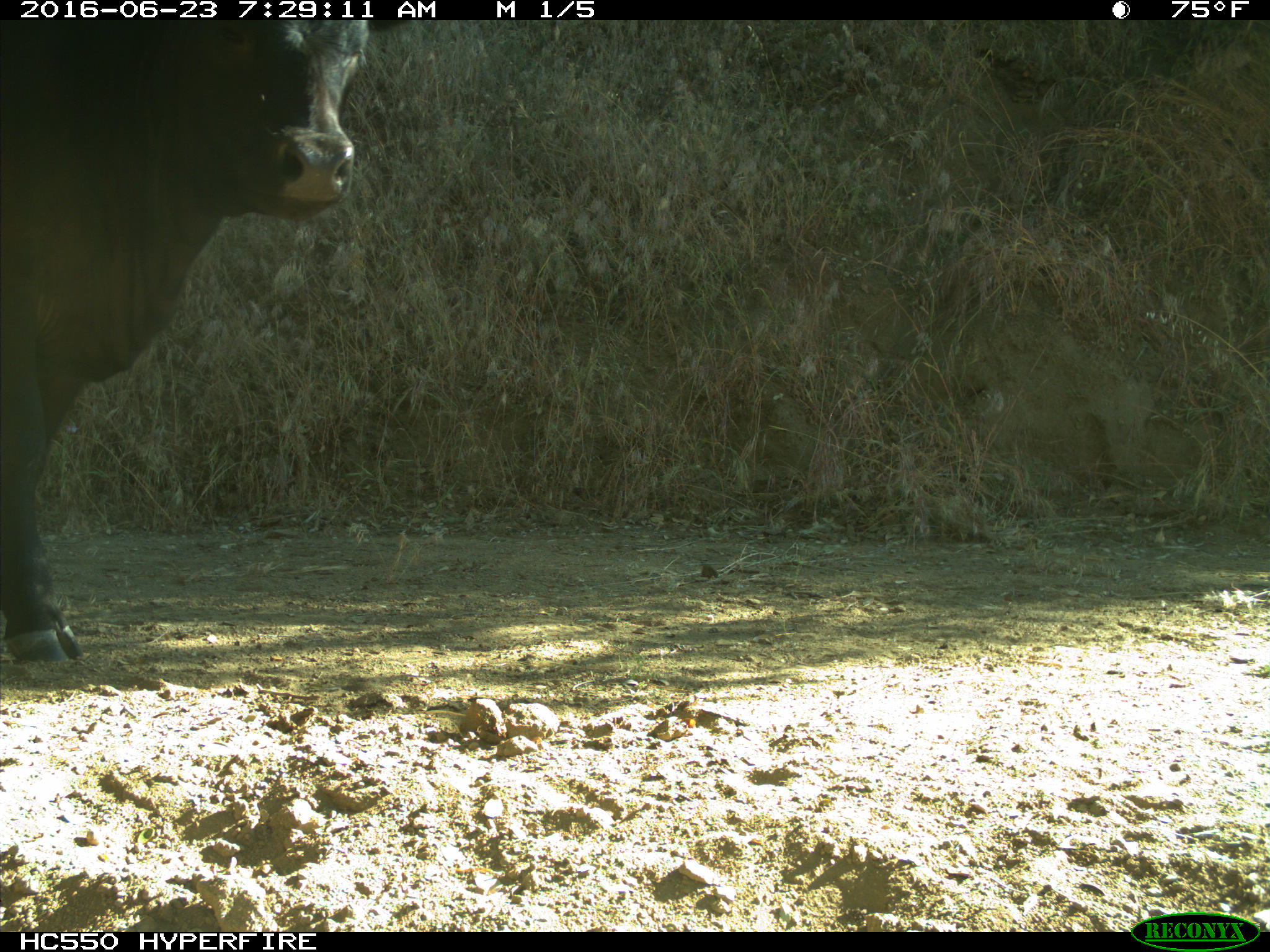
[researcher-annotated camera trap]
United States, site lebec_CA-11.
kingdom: Animalia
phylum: Chordata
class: Mammalia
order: Artiodactyla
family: Bovidae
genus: Bos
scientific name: Bos taurus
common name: domestic cow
Bos taurus (domestic cow).